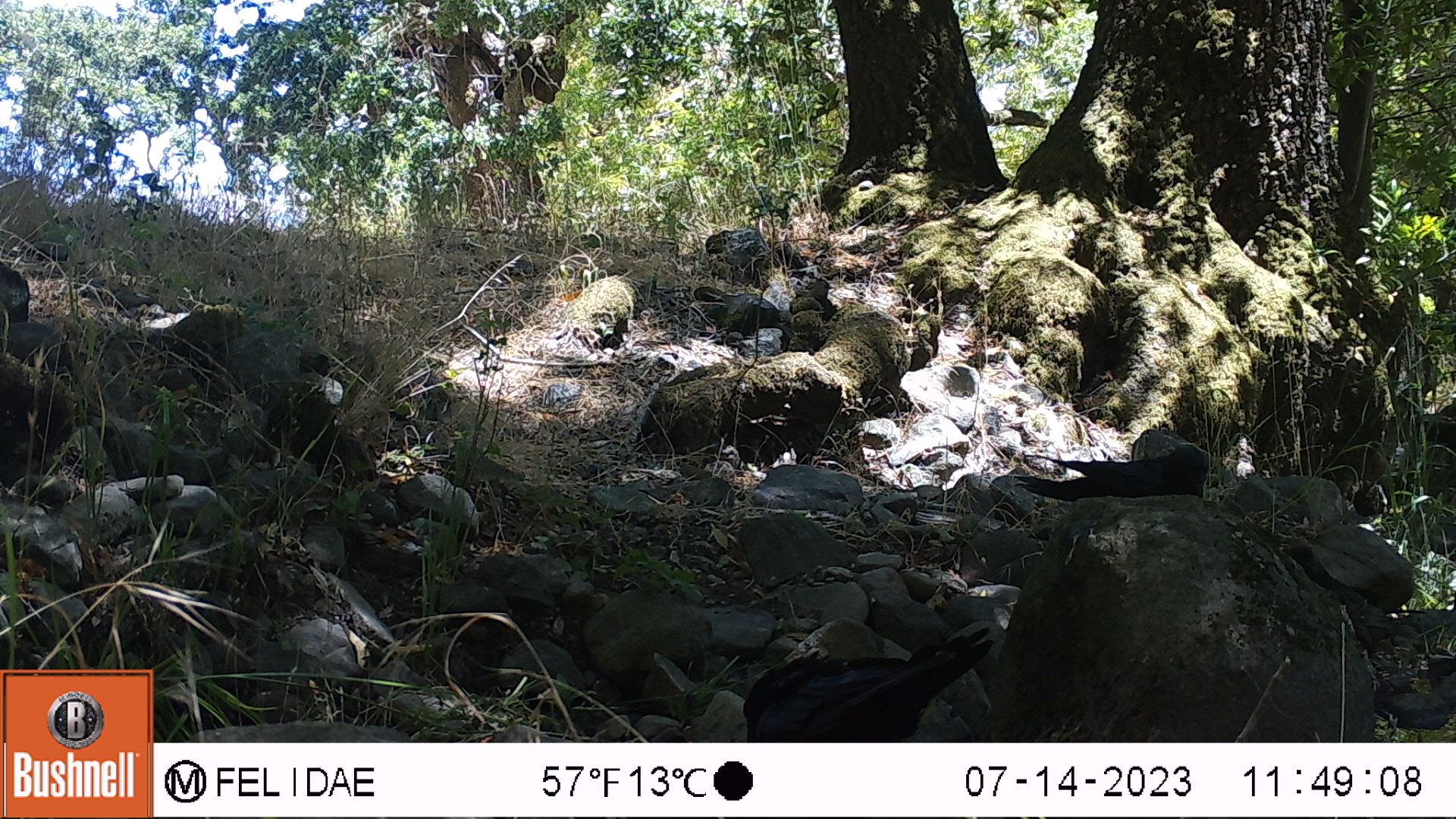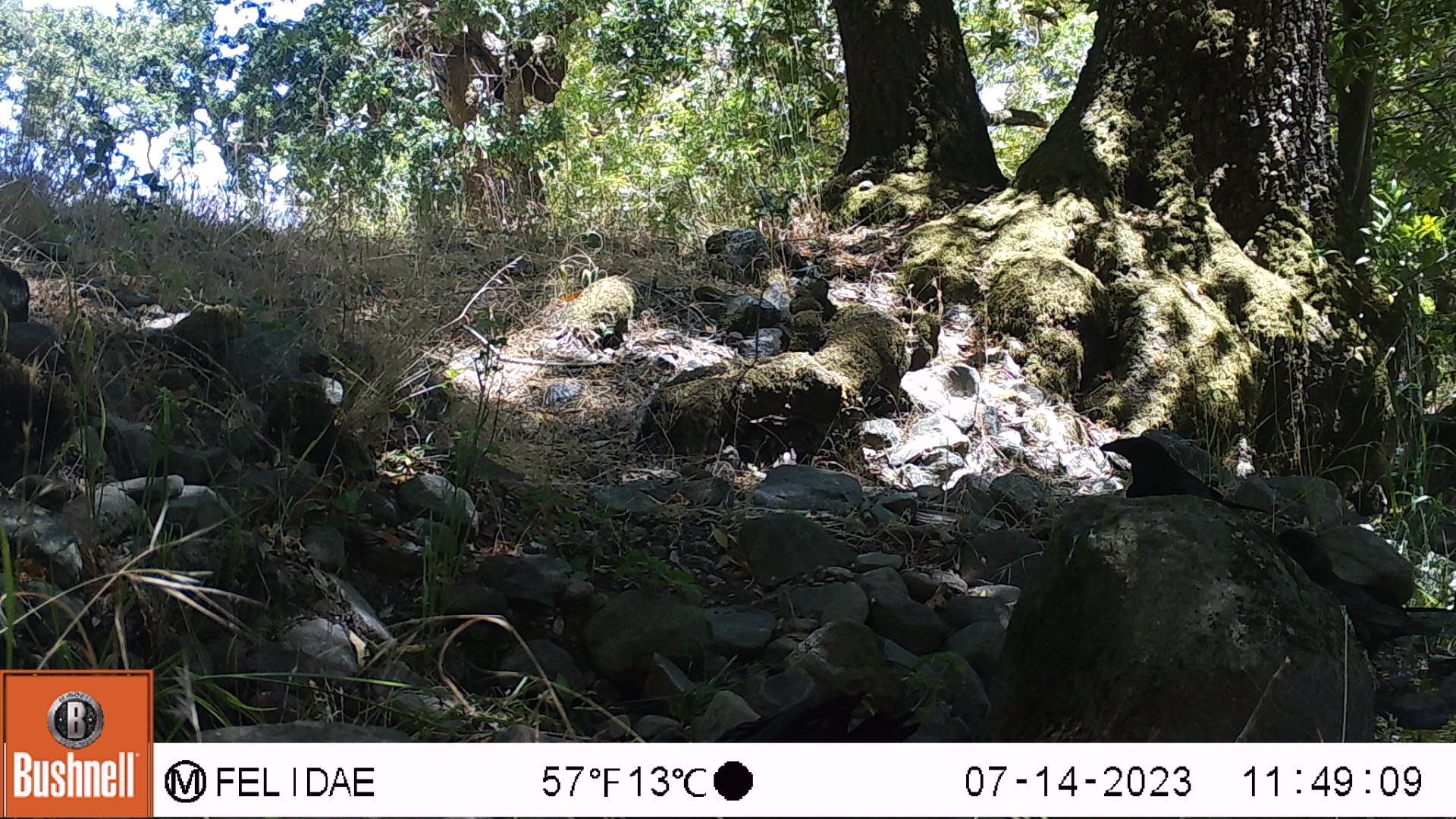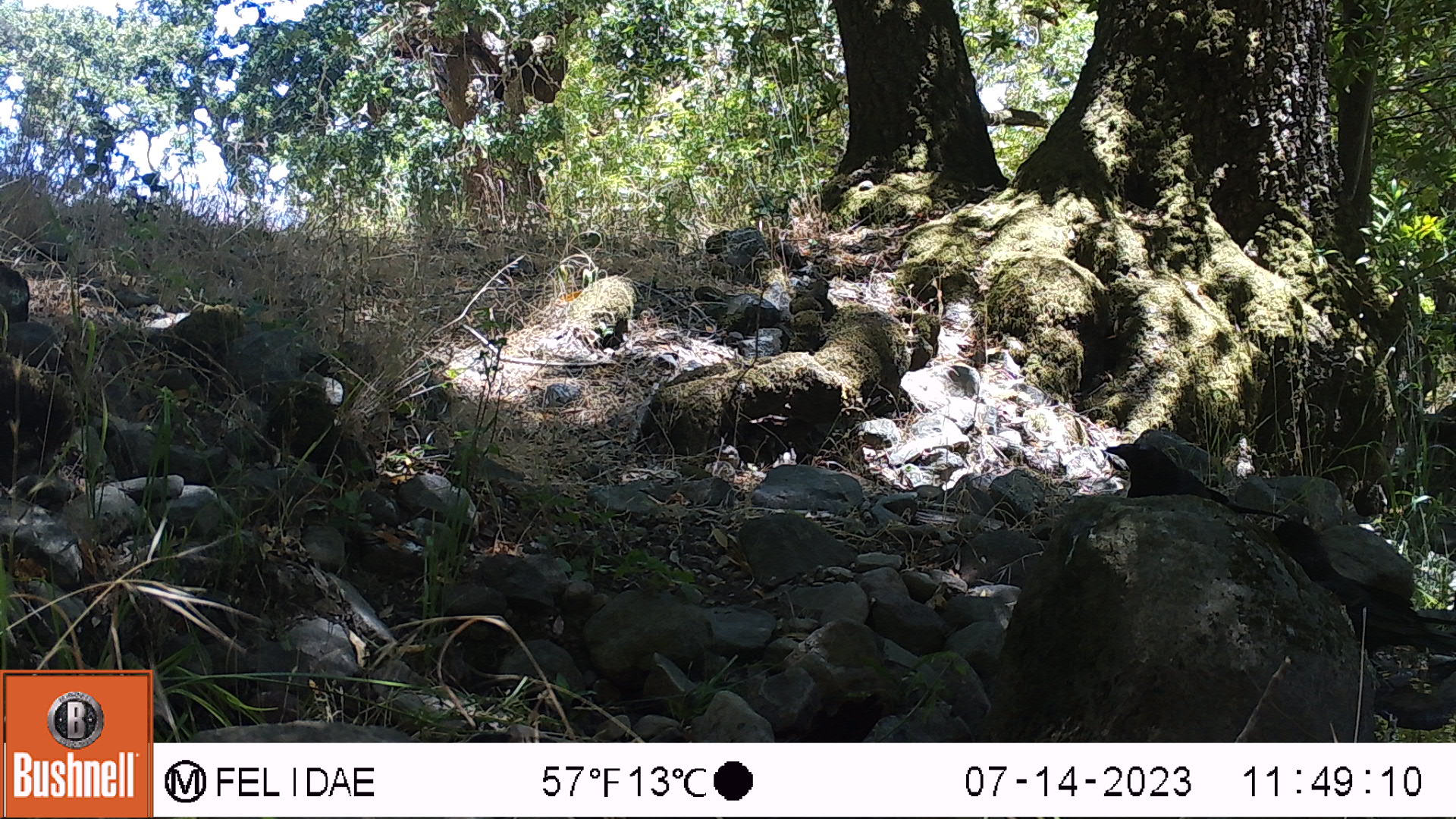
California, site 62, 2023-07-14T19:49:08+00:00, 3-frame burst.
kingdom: Animalia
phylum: Chordata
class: Aves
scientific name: Aves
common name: bird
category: unknown bird